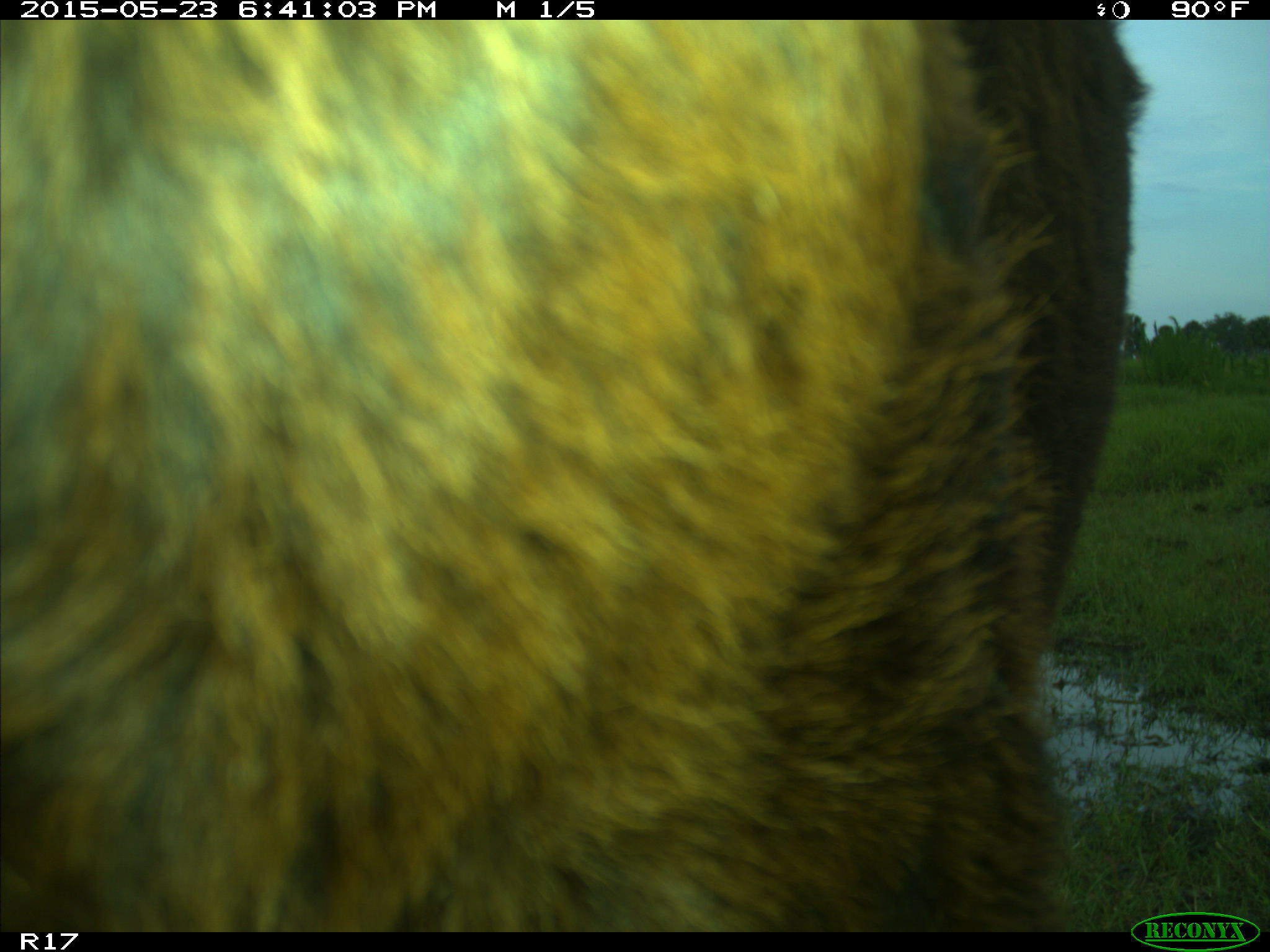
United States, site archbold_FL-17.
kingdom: Animalia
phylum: Chordata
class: Mammalia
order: Artiodactyla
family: Bovidae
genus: Bos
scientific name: Bos taurus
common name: domestic cow